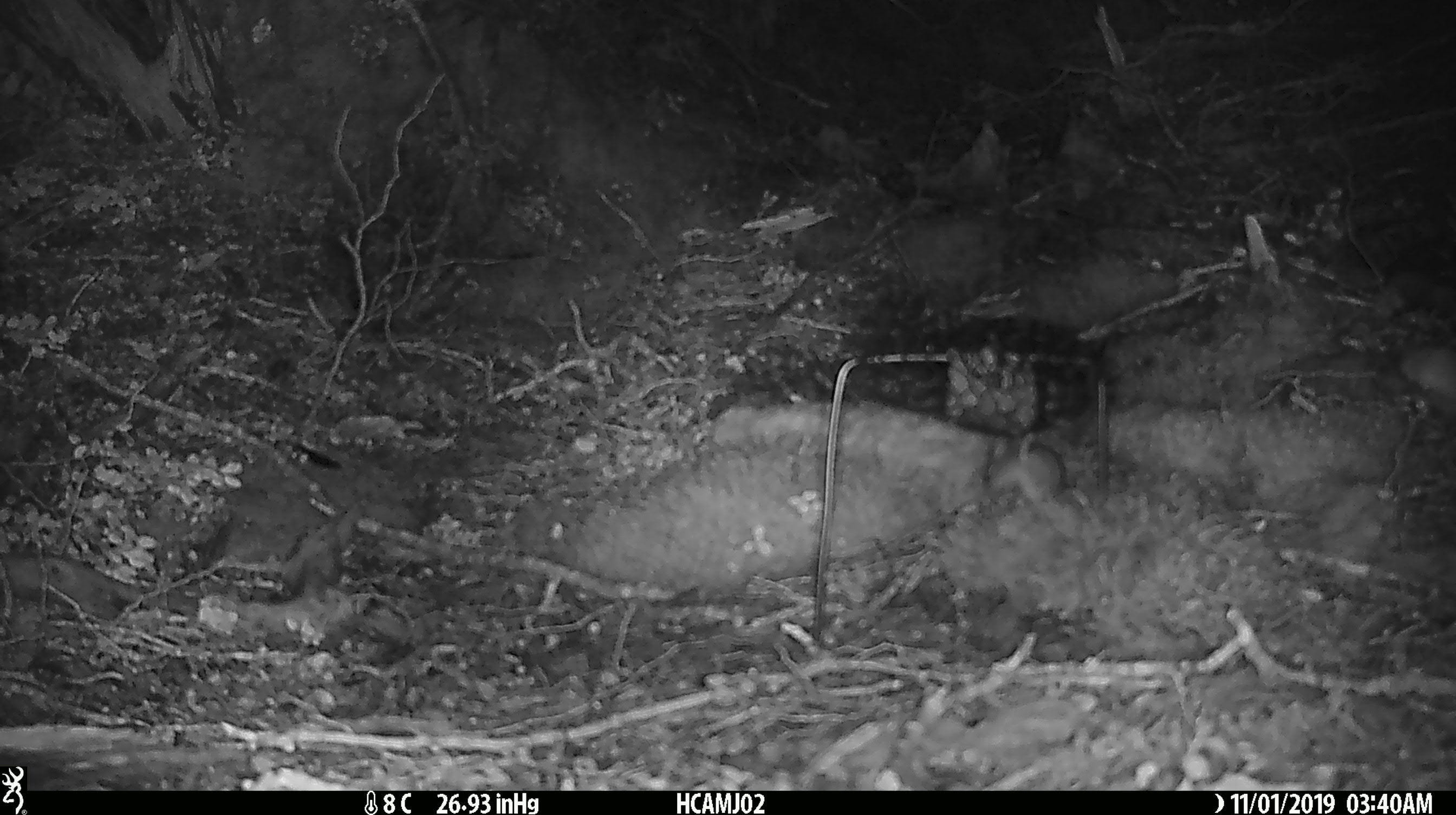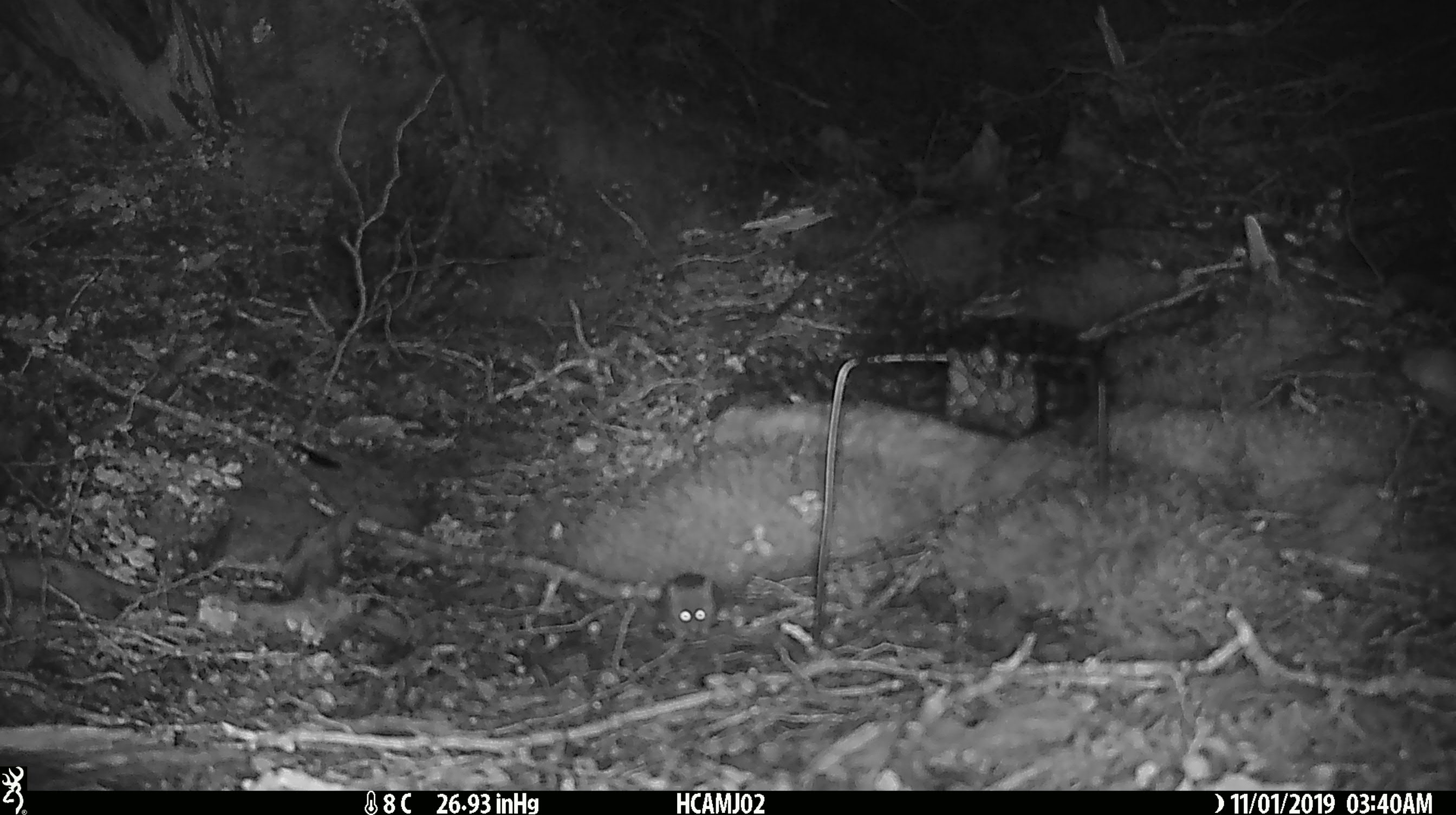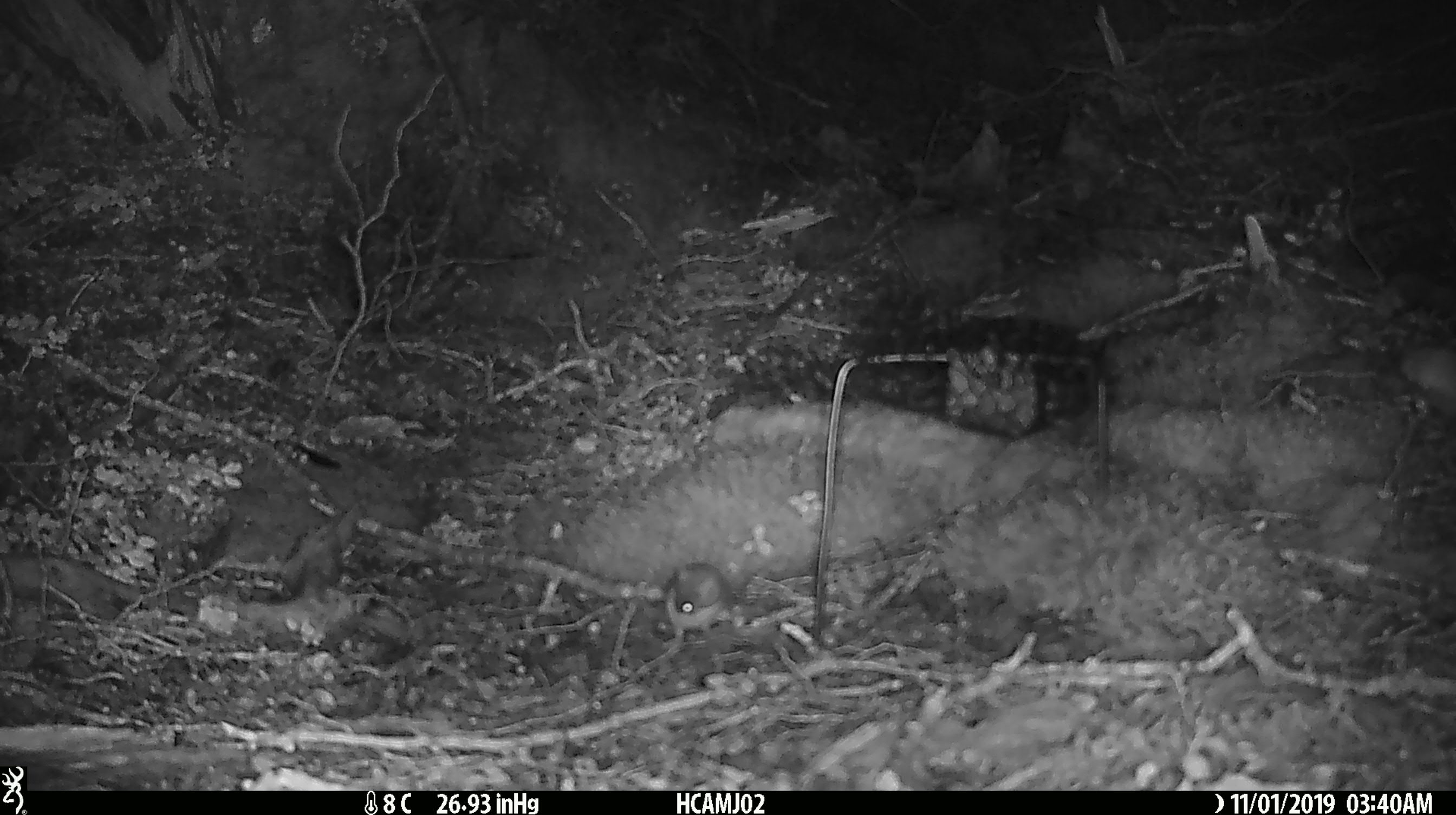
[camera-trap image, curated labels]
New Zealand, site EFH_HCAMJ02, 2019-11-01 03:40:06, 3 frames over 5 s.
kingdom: Animalia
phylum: Chordata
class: Mammalia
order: Rodentia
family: Muridae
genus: Mus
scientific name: Mus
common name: mouse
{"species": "mouse (Mus)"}